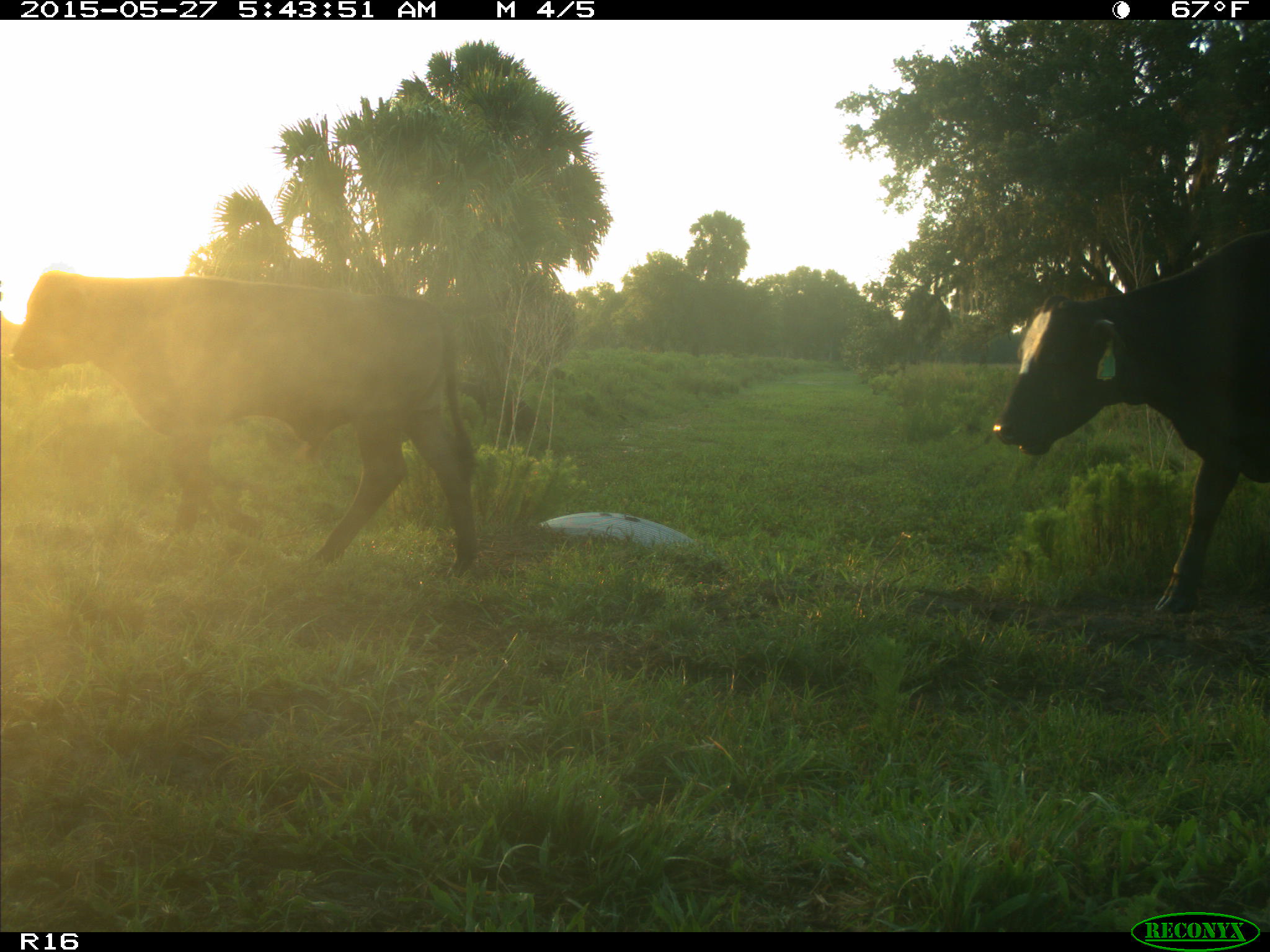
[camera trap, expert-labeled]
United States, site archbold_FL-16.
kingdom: Animalia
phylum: Chordata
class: Mammalia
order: Artiodactyla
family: Bovidae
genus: Bos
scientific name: Bos taurus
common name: domestic cow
Bos taurus (domestic cow).